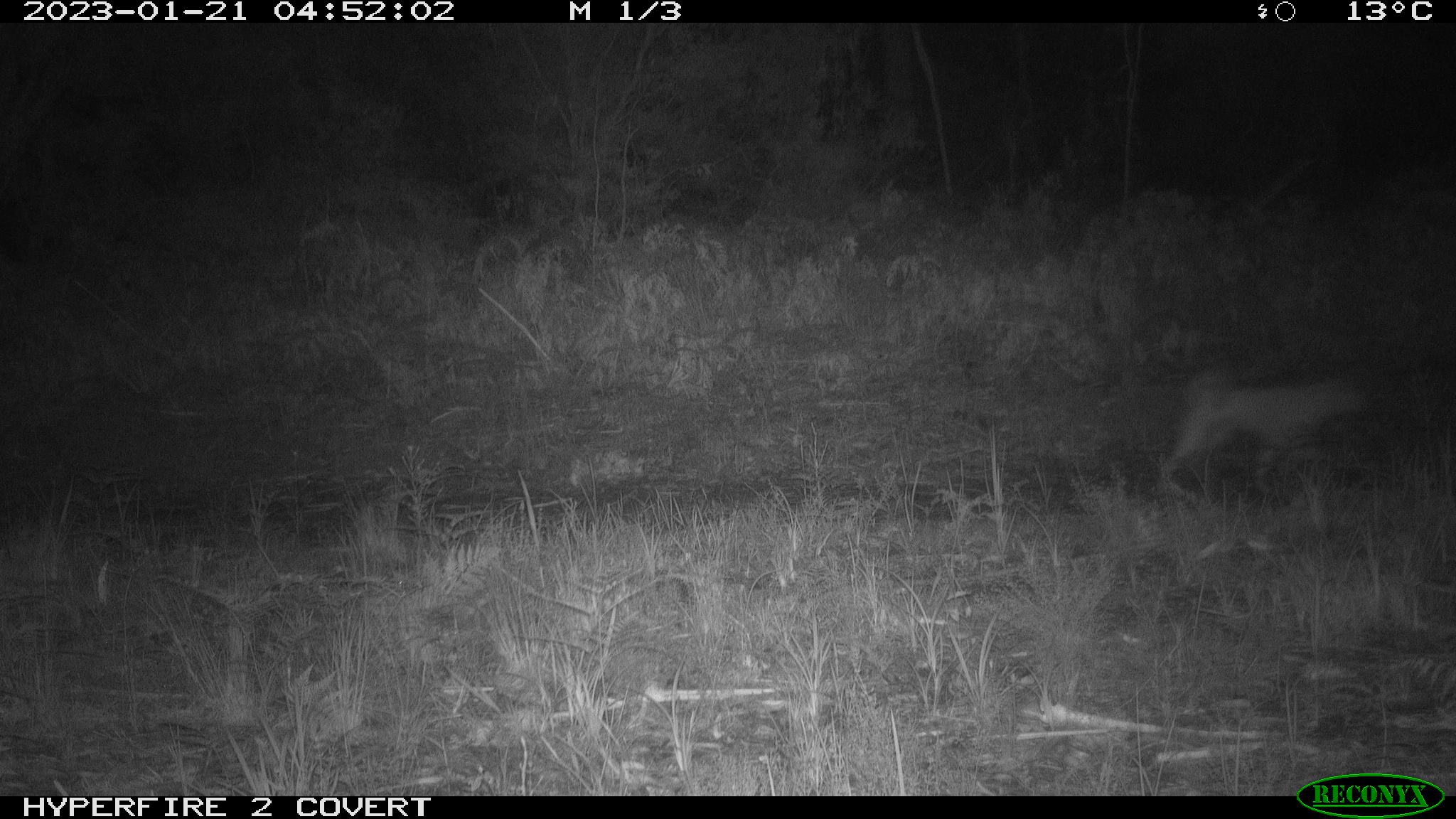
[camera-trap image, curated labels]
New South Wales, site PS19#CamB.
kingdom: Animalia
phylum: Chordata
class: Mammalia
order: Carnivora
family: Canidae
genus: Canis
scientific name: Canis familiaris dingo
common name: dingo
Dingo (Canis familiaris dingo).